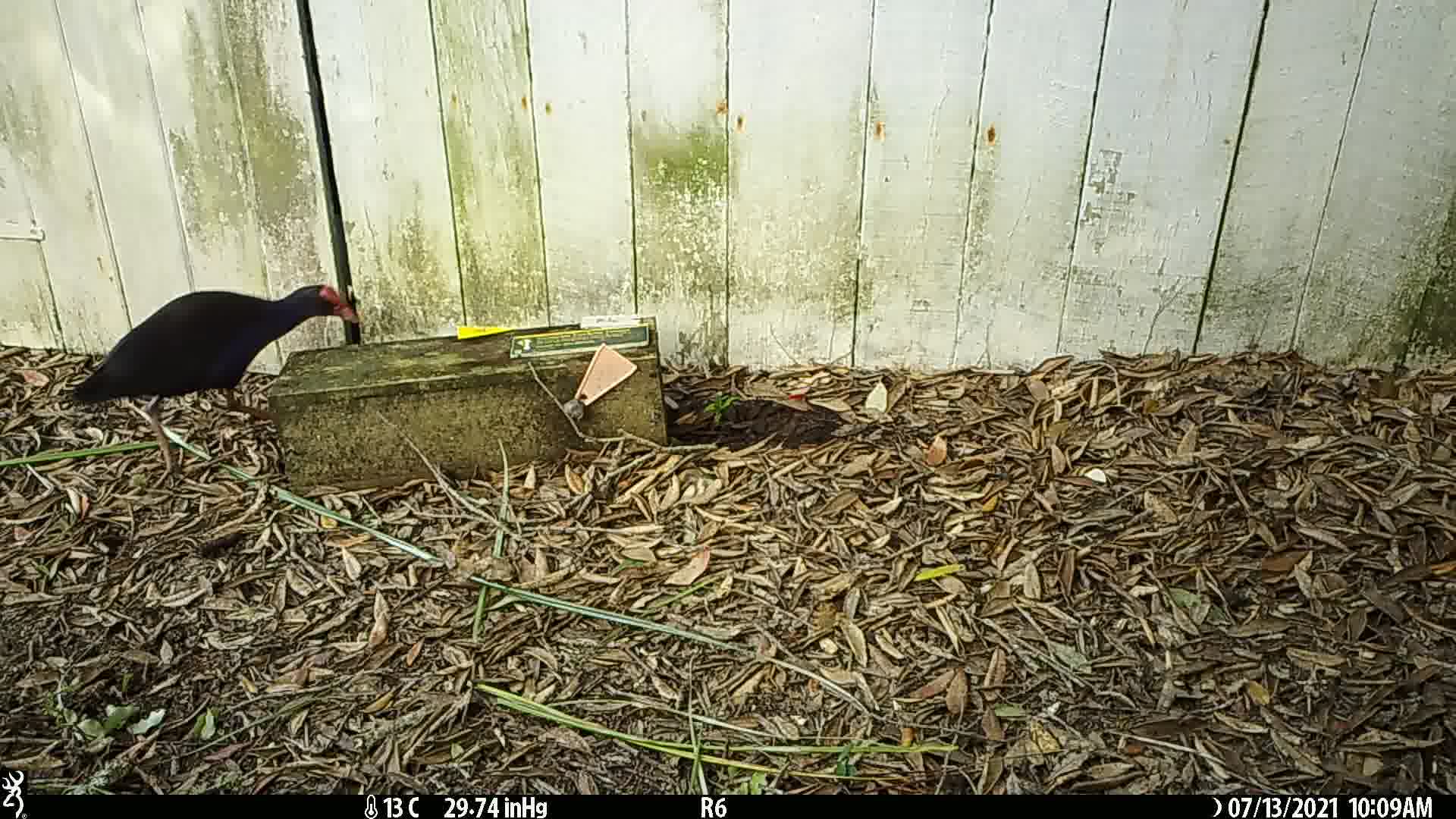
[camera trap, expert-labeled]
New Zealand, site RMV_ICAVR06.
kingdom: Animalia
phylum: Chordata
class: Aves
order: Gruiformes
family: Rallidae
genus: Porphyrio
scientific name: Porphyrio melanotus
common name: australasian swamphen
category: pukeko